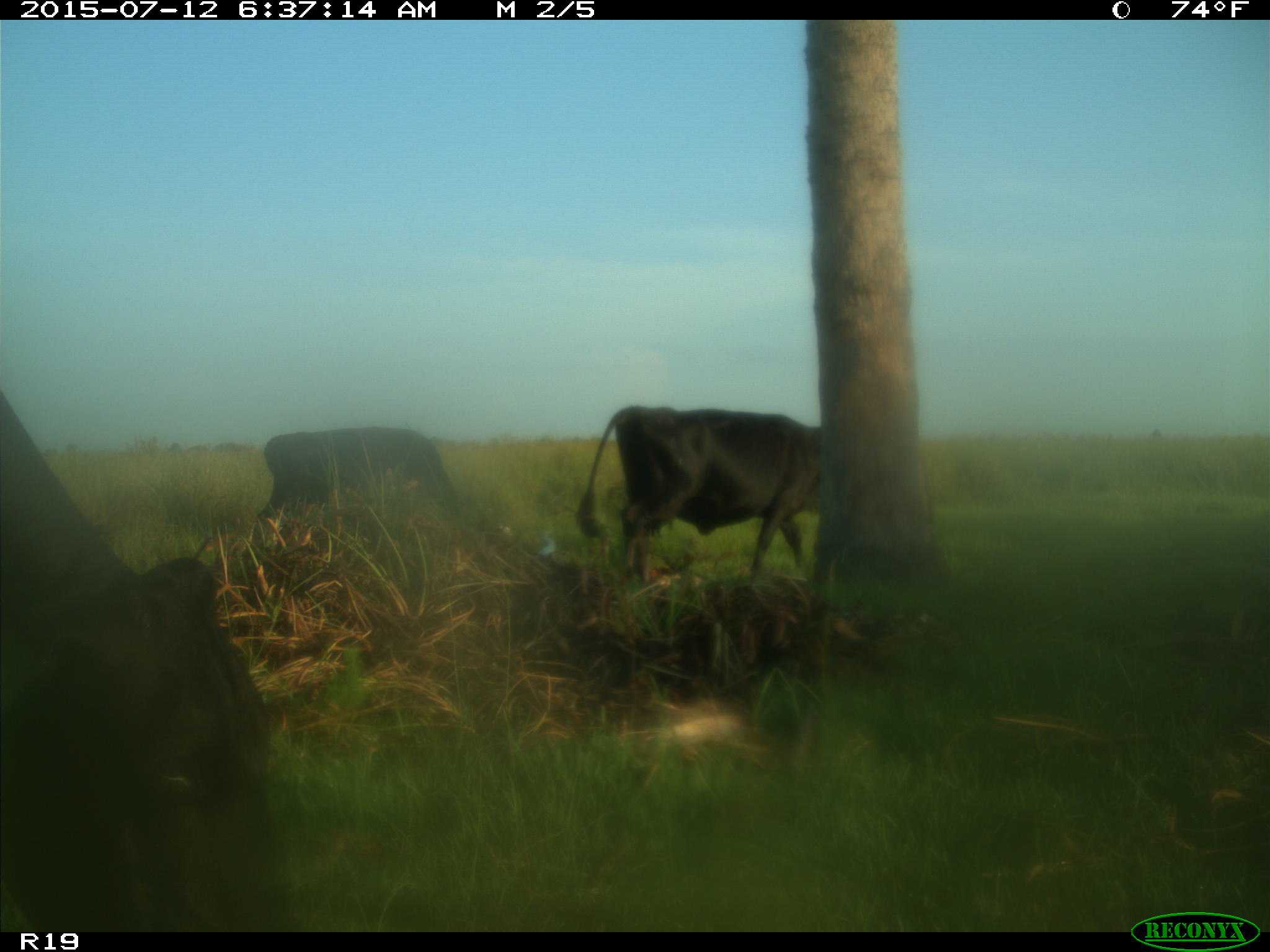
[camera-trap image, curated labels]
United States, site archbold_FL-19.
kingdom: Animalia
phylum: Chordata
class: Mammalia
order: Artiodactyla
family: Bovidae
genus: Bos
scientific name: Bos taurus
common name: domestic cow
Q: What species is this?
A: Bos taurus (domestic cow).